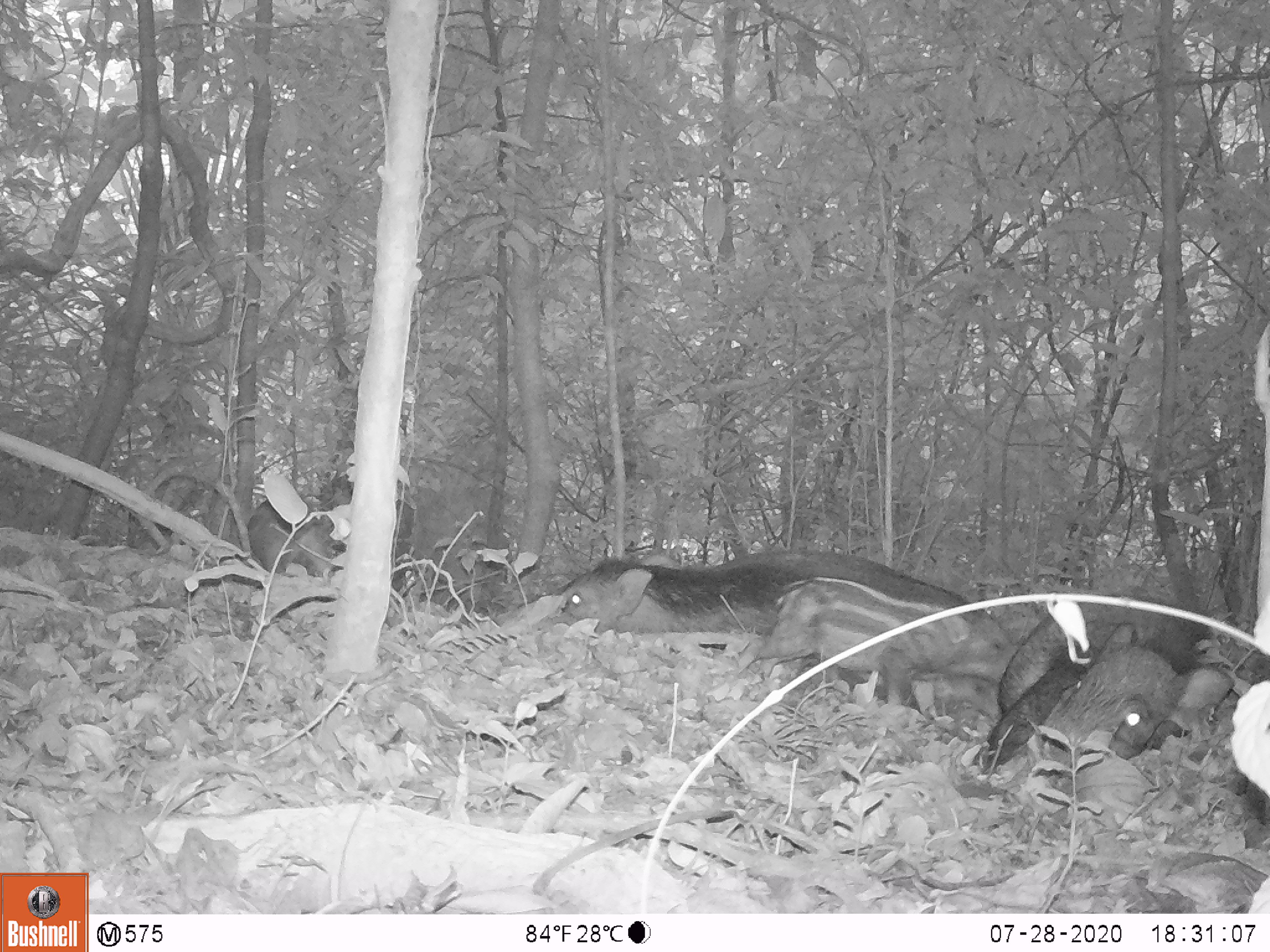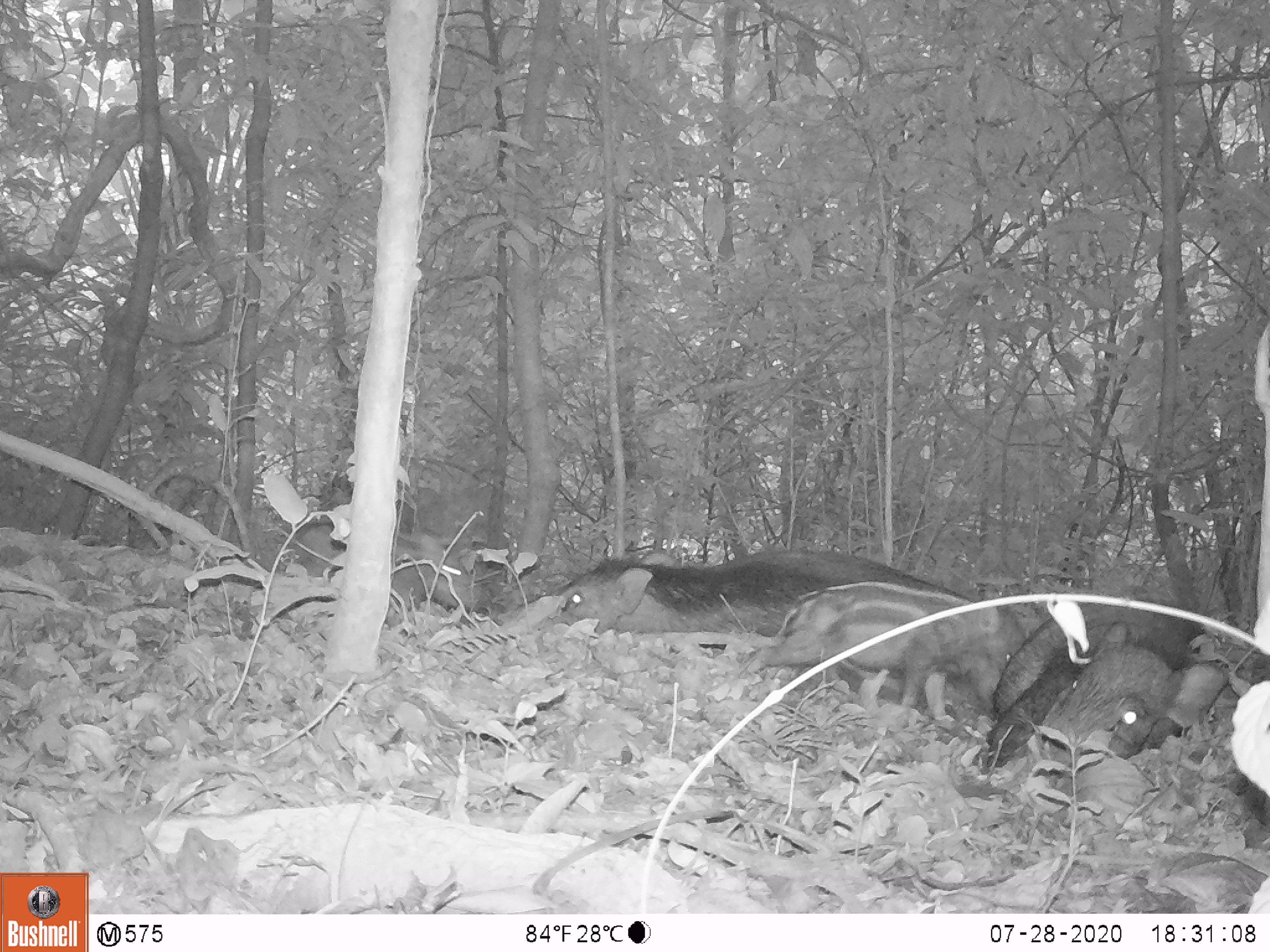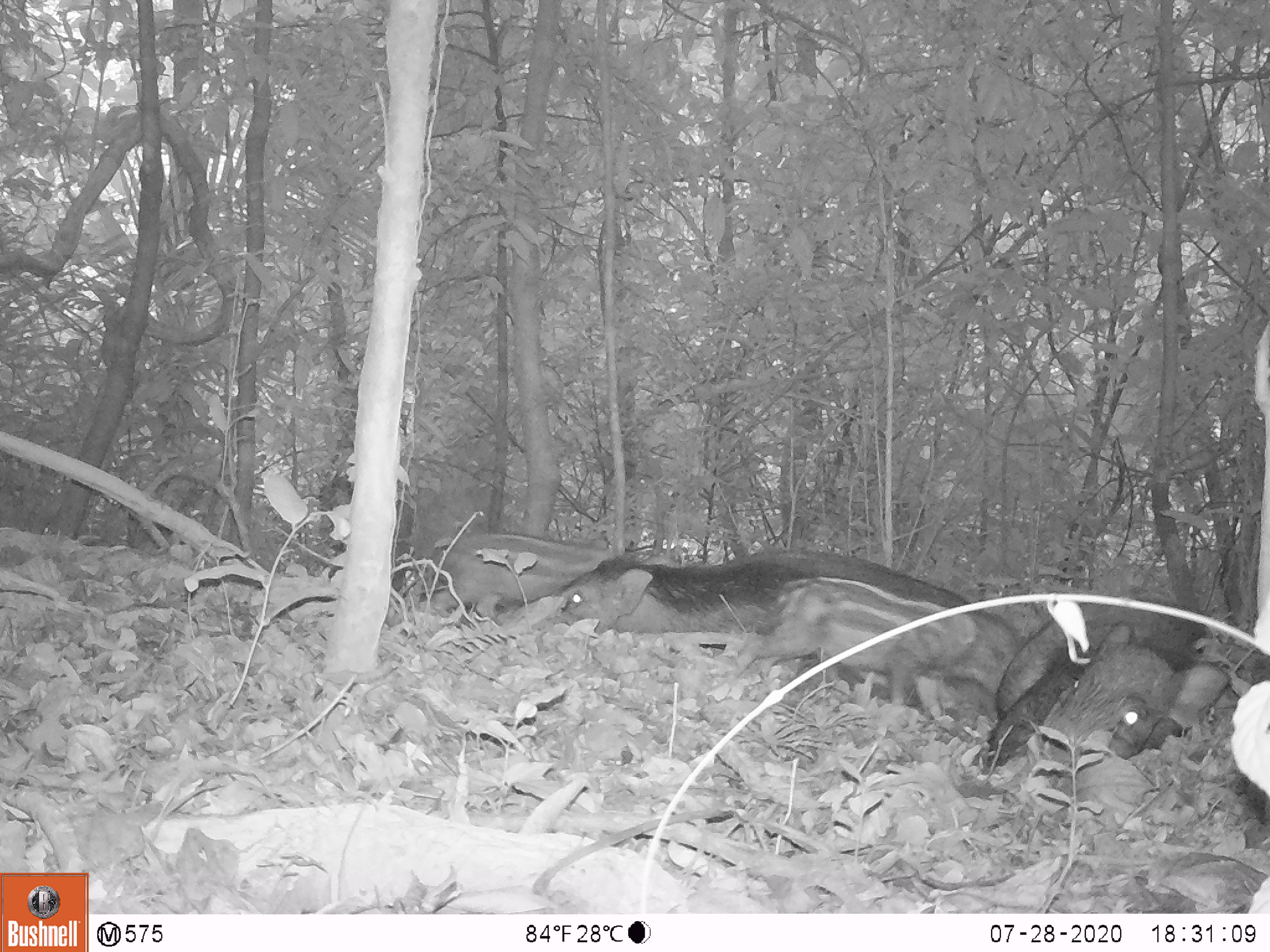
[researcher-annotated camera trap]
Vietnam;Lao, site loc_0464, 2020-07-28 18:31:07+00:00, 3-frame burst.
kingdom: Animalia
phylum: Chordata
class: Mammalia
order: Artiodactyla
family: Suidae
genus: Sus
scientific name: Sus scrofa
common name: eurasian wild pig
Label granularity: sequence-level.